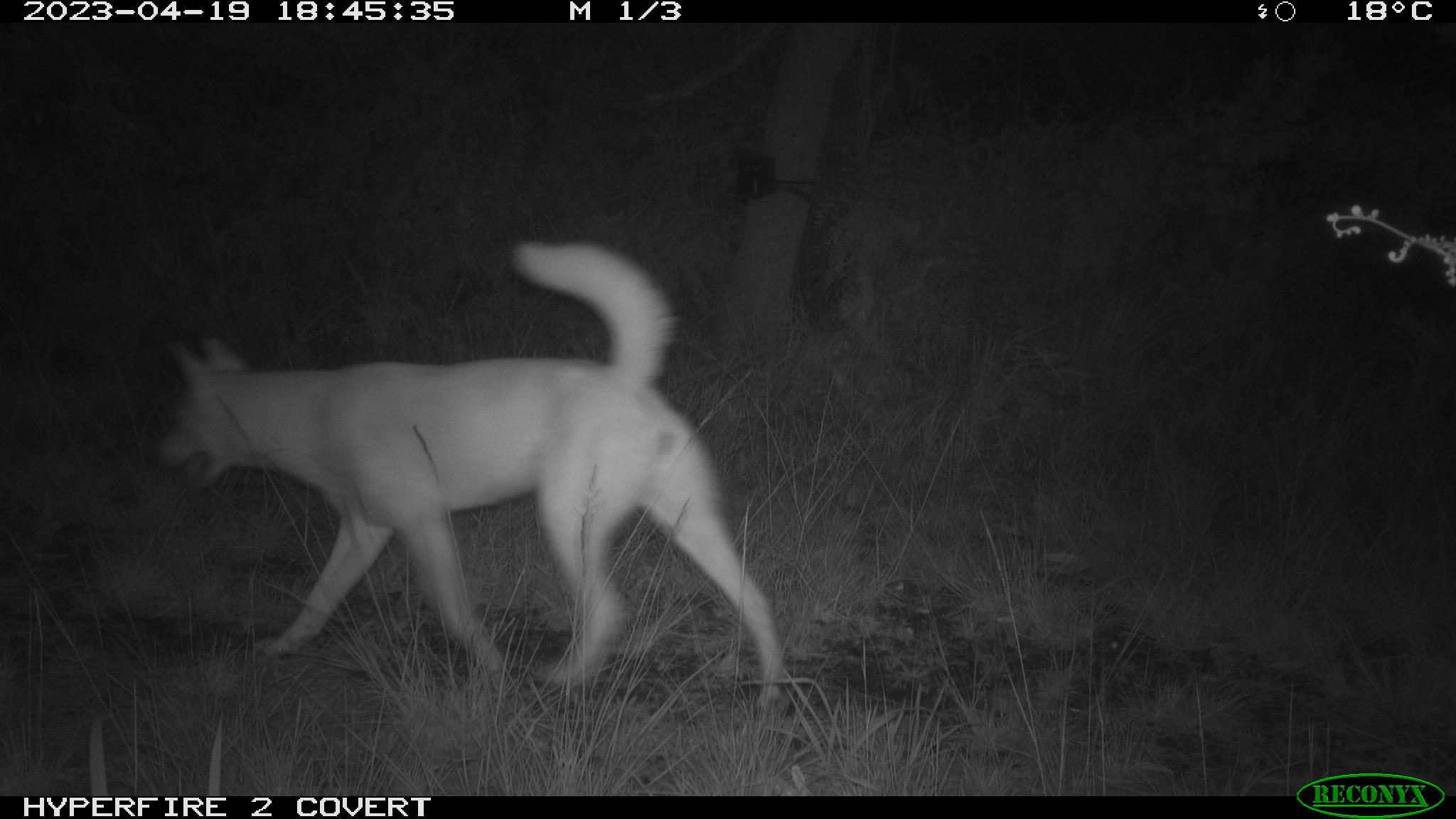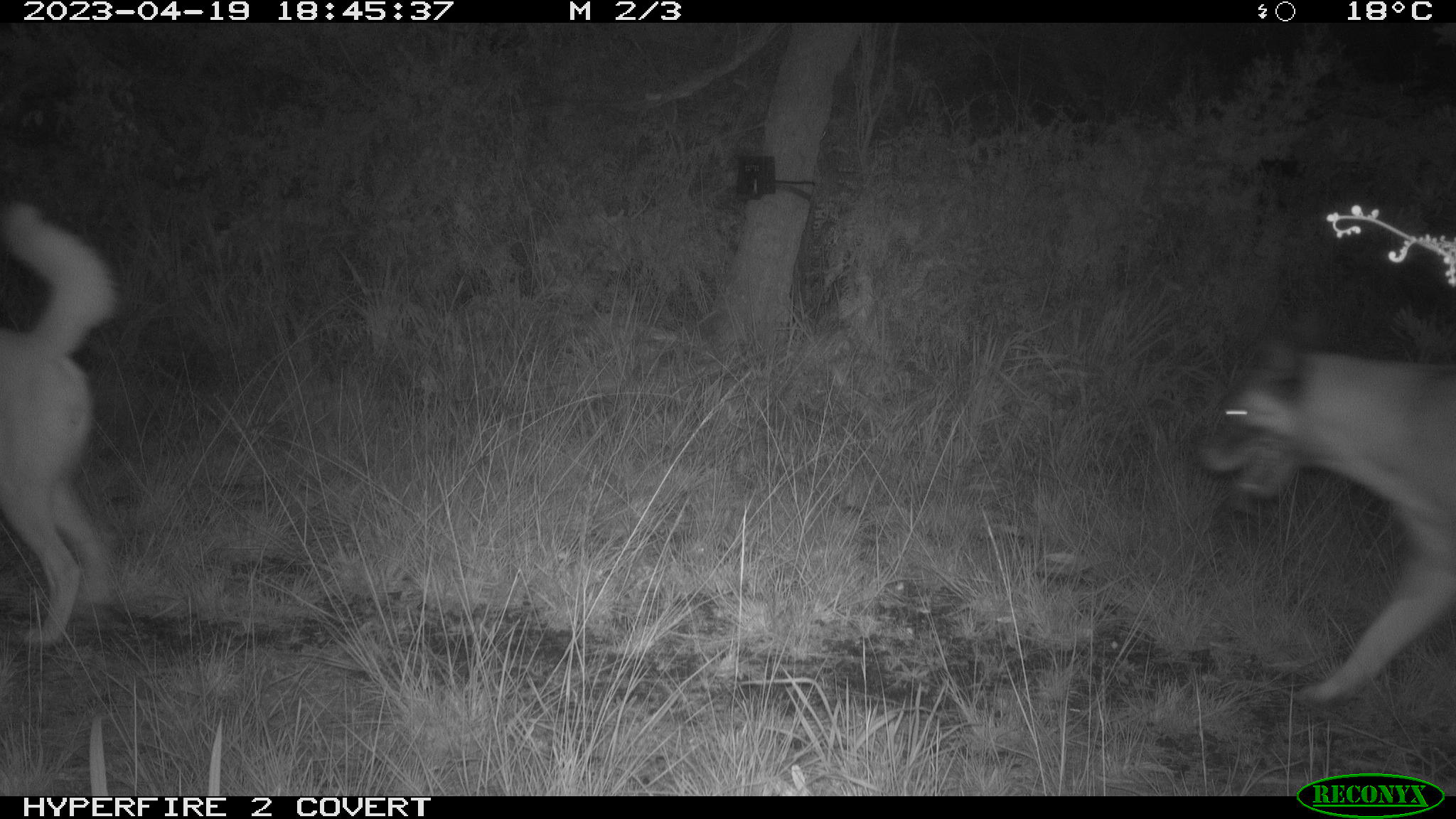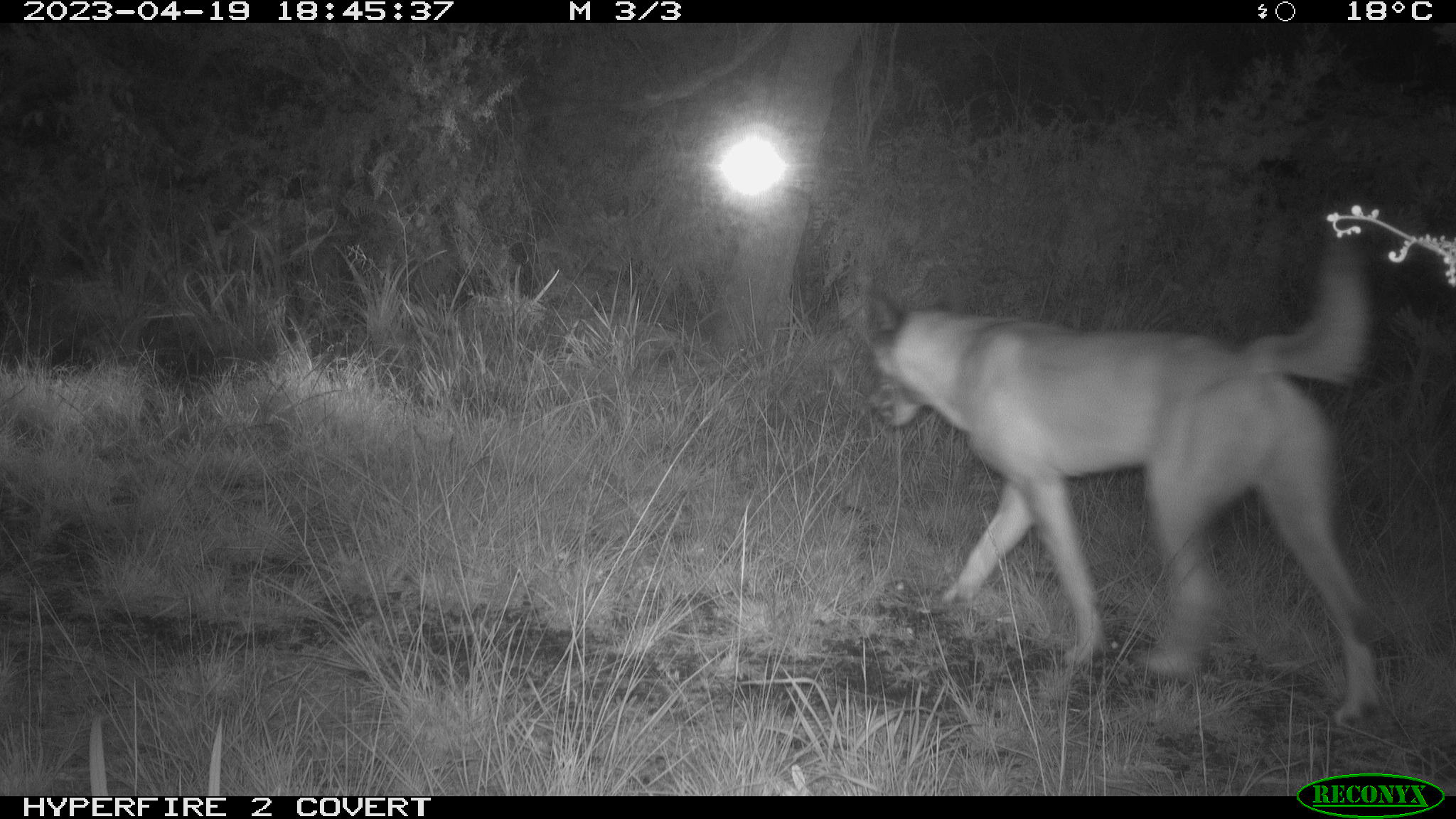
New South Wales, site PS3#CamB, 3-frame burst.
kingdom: Animalia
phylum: Chordata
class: Mammalia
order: Carnivora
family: Canidae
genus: Canis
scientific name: Canis familiaris dingo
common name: dingo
Dingo (Canis familiaris dingo).